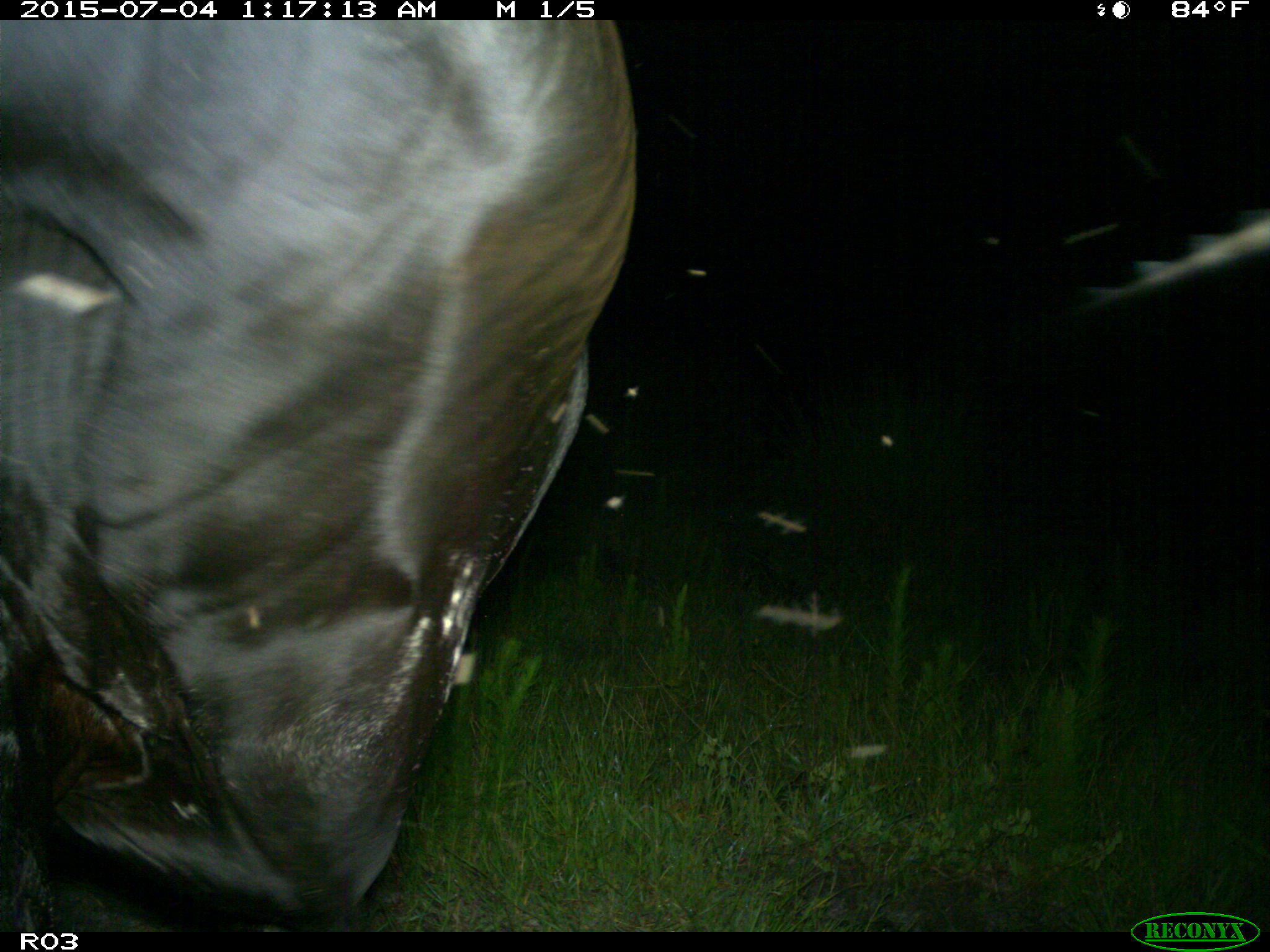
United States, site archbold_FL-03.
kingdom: Animalia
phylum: Chordata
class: Mammalia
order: Artiodactyla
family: Bovidae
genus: Bos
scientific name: Bos taurus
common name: domestic cow